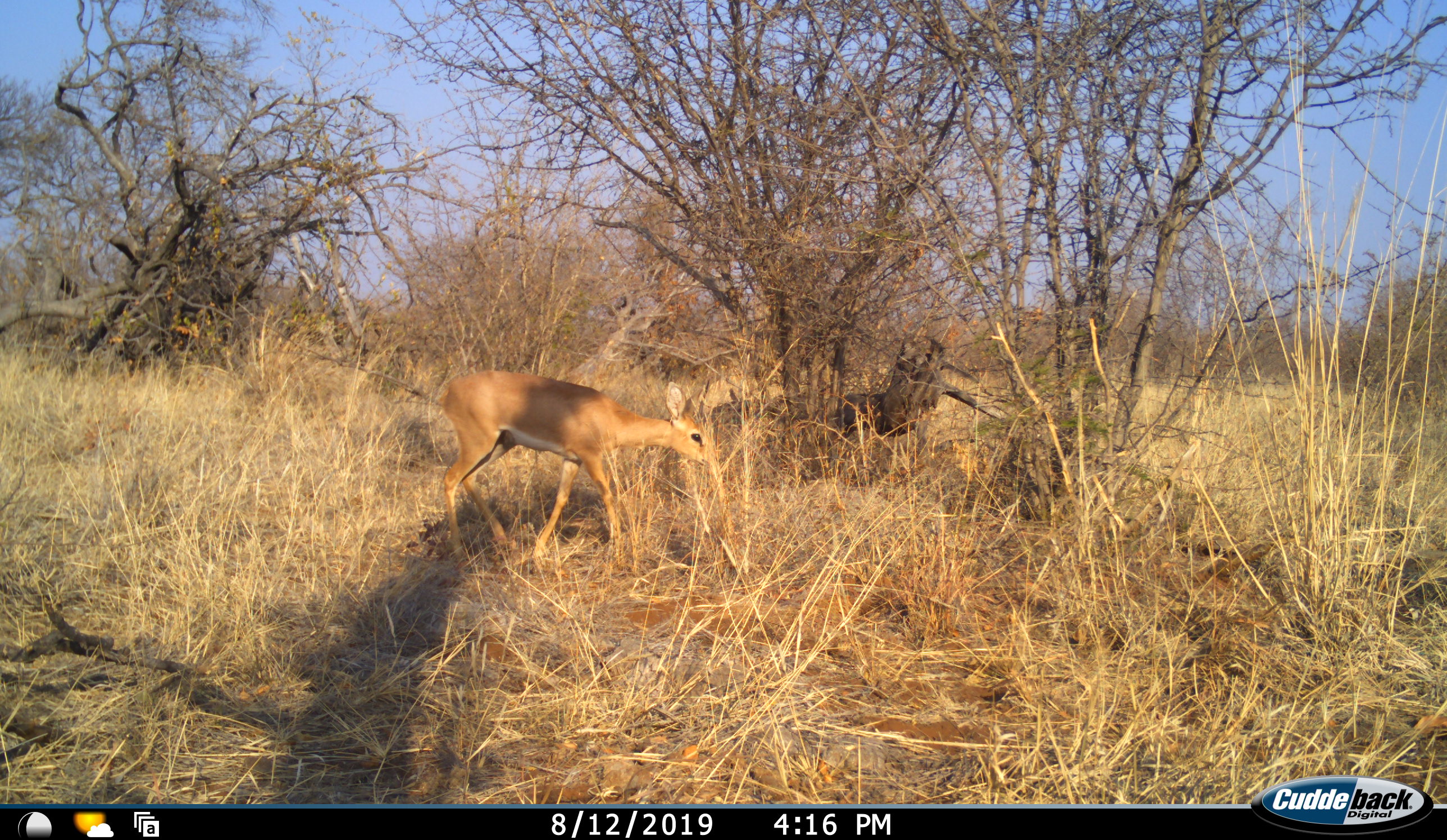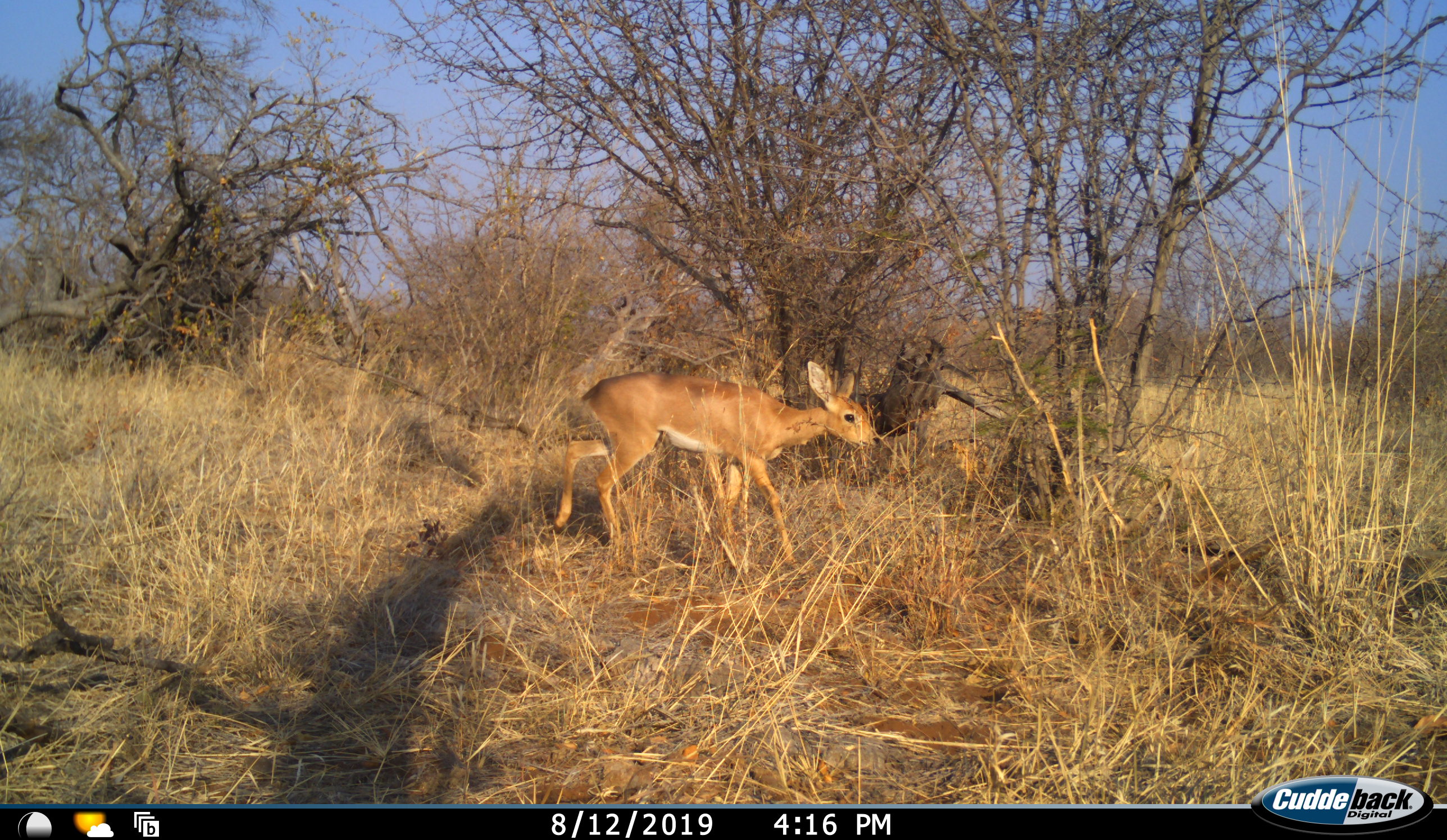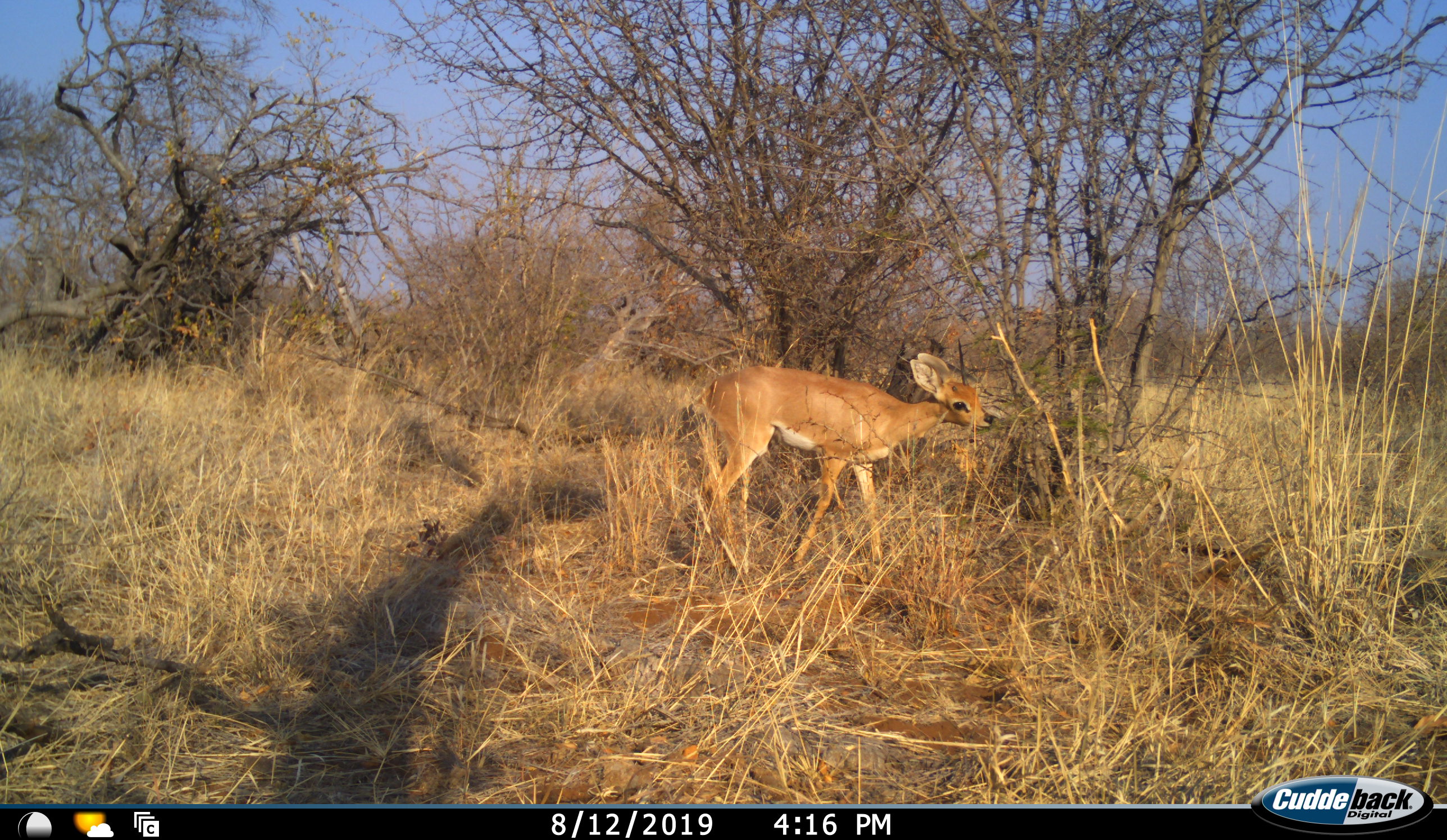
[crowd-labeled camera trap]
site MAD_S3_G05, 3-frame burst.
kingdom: Animalia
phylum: Chordata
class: Mammalia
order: Artiodactyla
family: Bovidae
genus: Raphicerus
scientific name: Raphicerus campestris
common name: steenbok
Steenbok (Raphicerus campestris), count 1. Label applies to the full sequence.